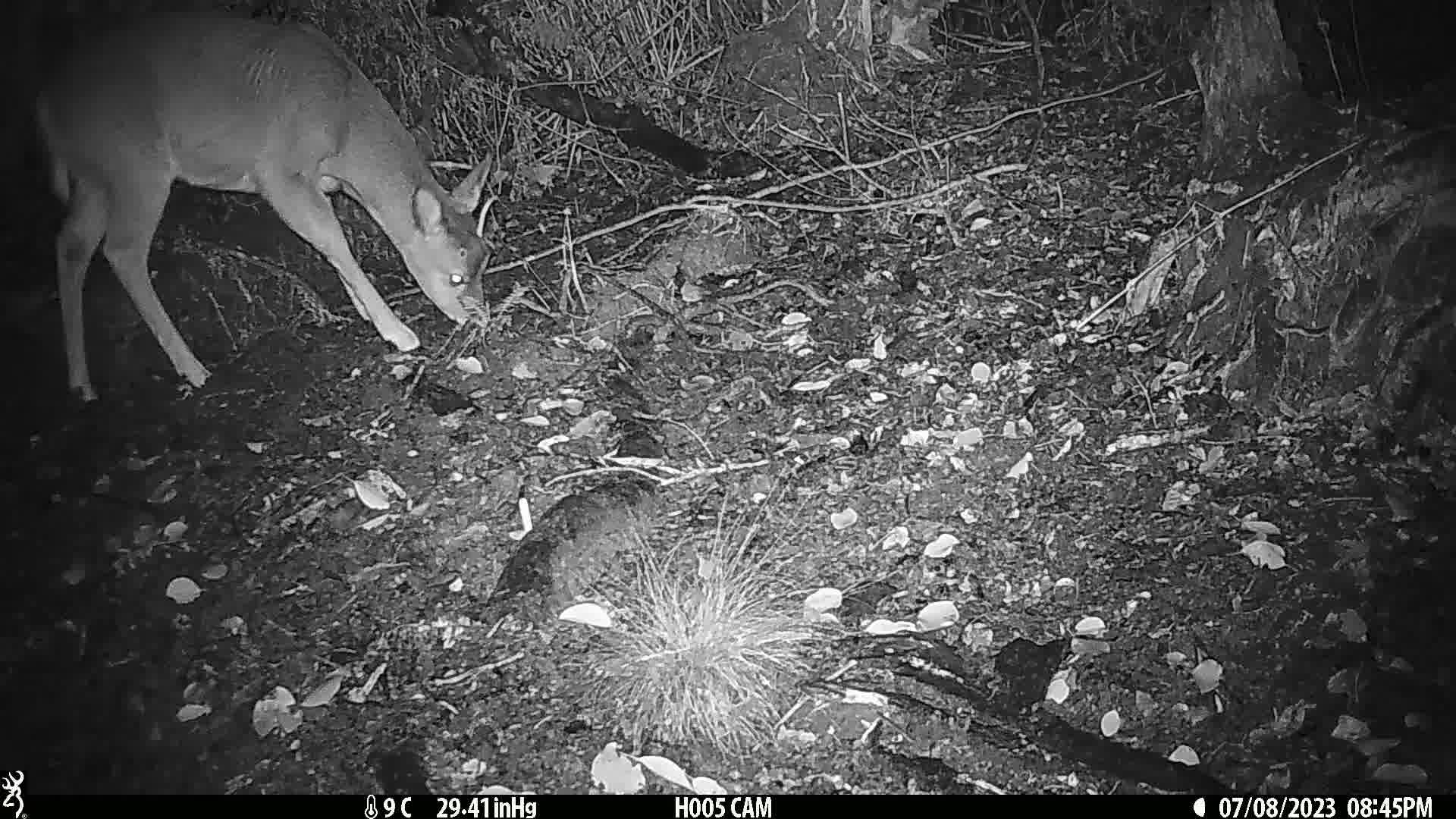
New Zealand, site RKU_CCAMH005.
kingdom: Animalia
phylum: Chordata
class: Mammalia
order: Artiodactyla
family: Cervidae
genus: Odocoileus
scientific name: Odocoileus virginianus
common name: white-tailed deer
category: white tailed deer